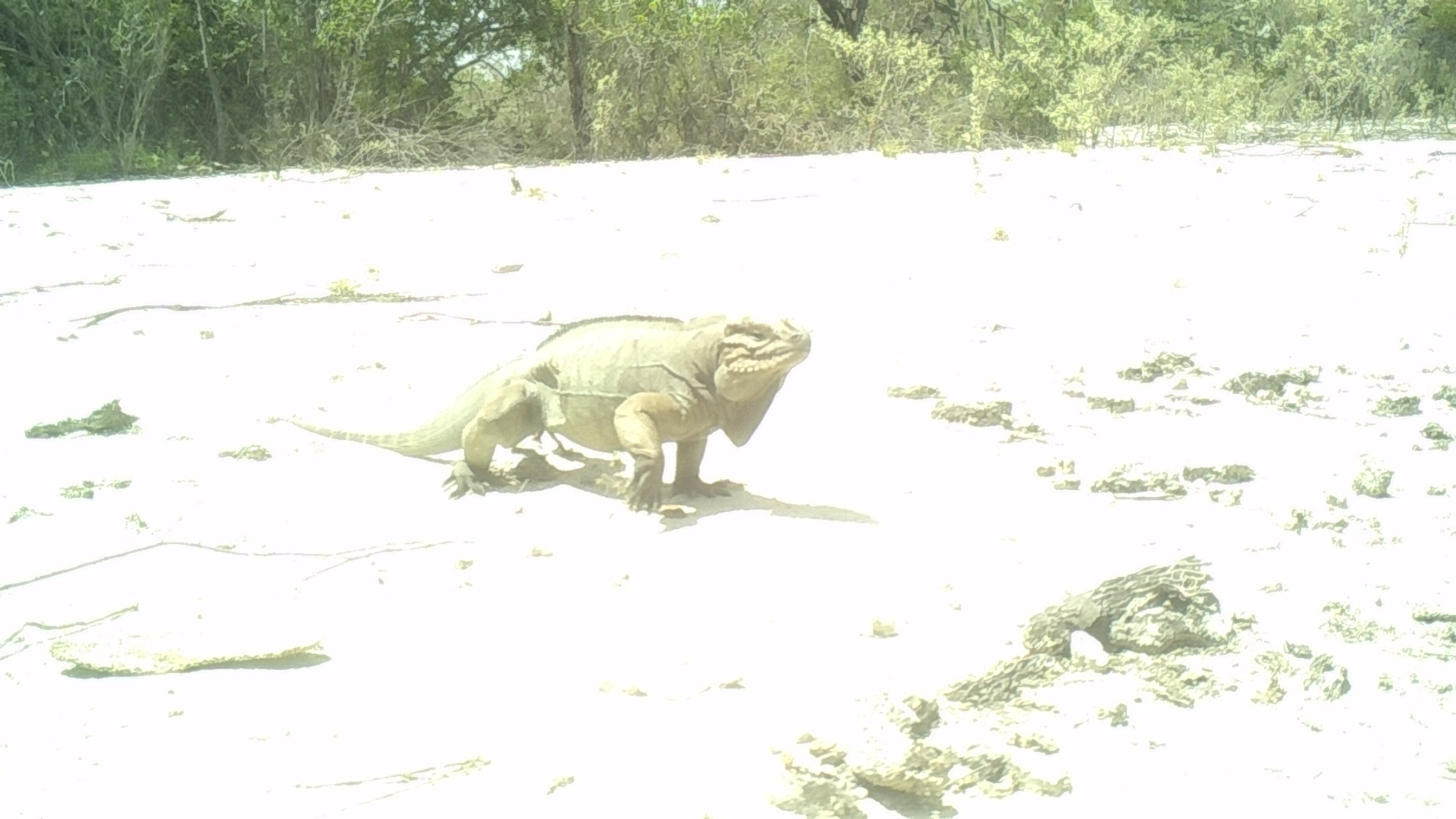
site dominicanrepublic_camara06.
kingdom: Animalia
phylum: Chordata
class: Reptilia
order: Squamata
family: Iguanidae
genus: Iguana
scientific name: Iguana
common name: typical iguanas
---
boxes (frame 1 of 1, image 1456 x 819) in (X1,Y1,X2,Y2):
iguana: (266,309,818,519)